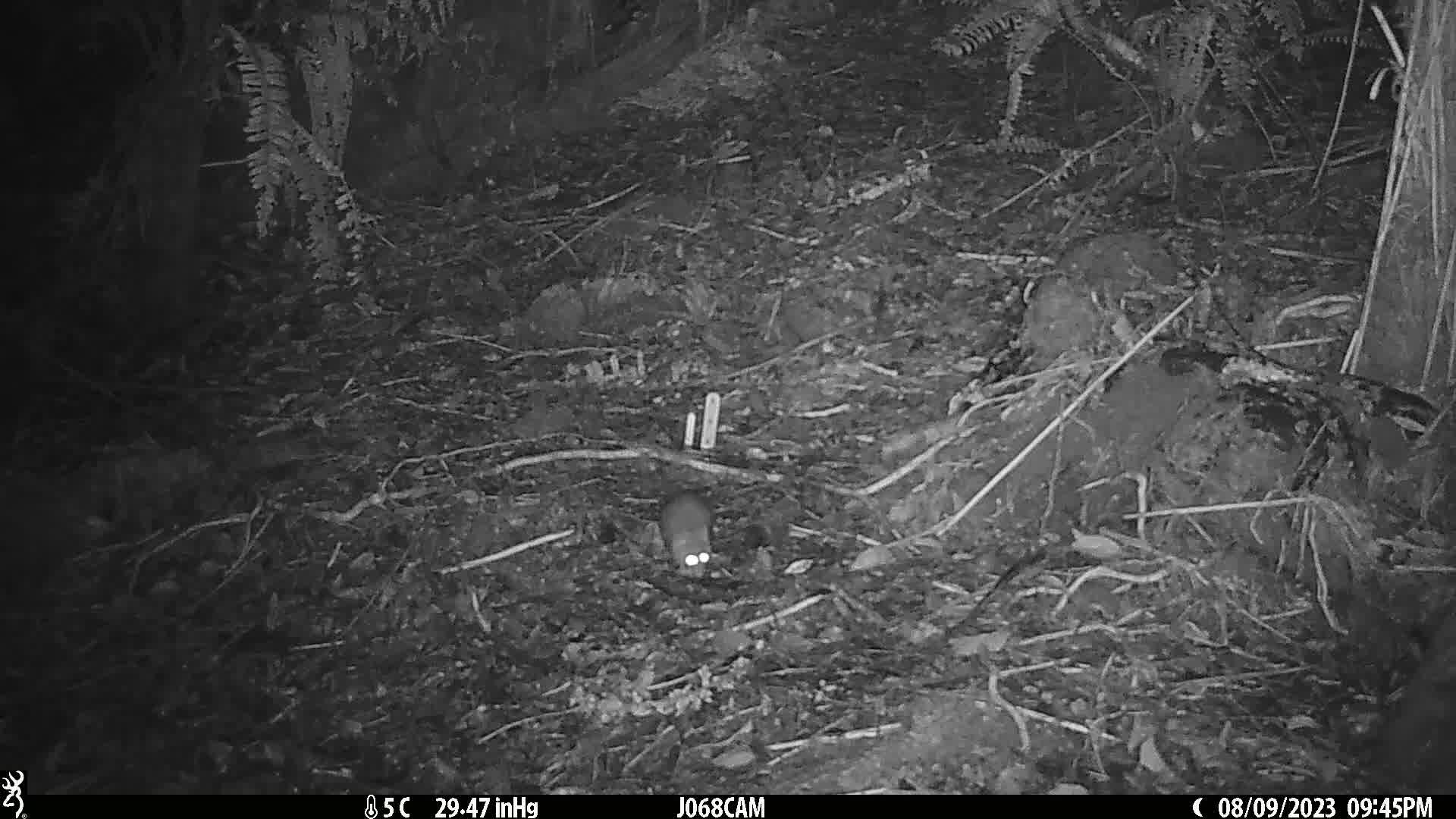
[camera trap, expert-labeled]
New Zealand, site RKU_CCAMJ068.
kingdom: Animalia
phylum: Chordata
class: Mammalia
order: Rodentia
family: Muridae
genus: Rattus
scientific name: Rattus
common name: rat